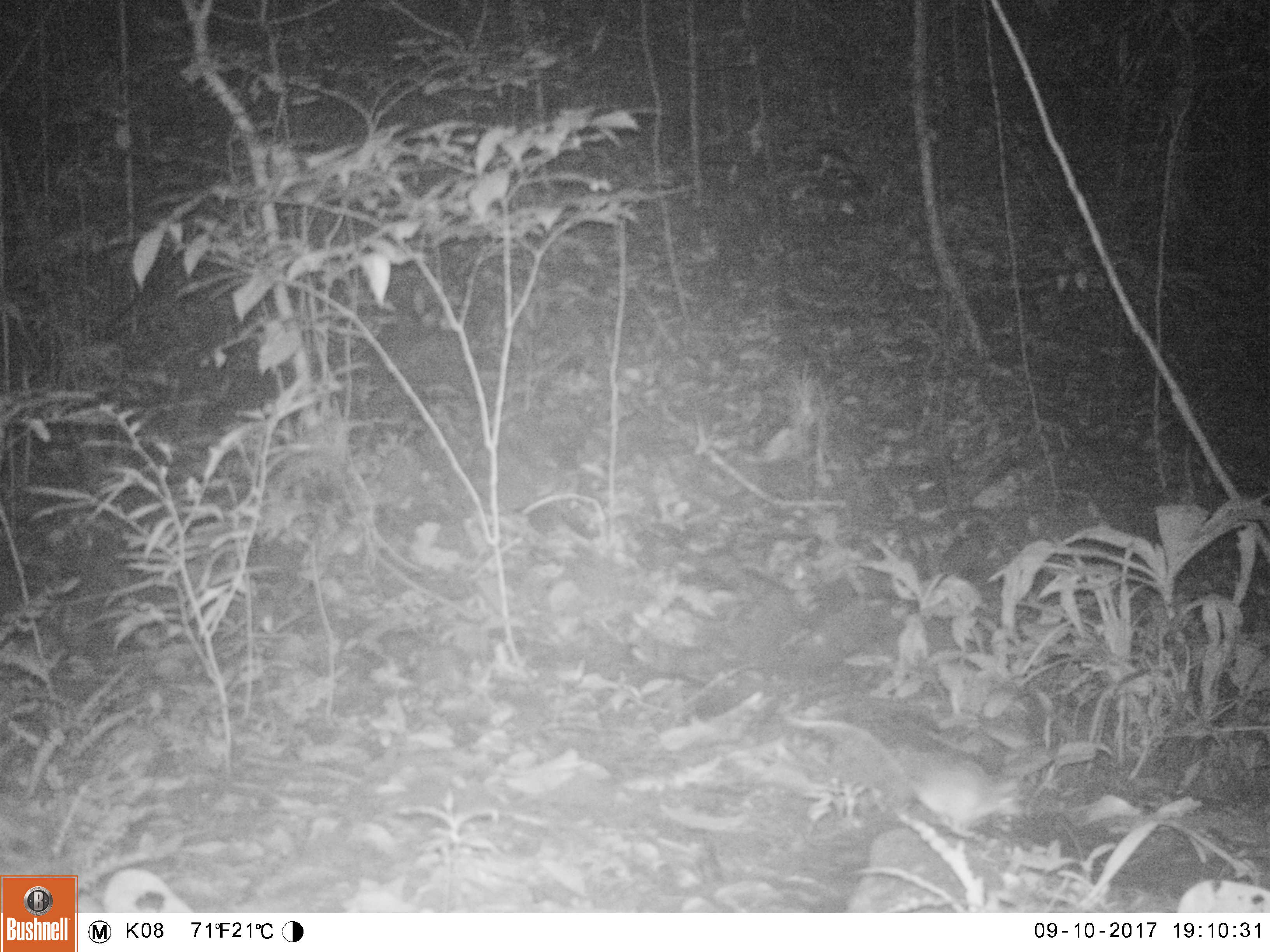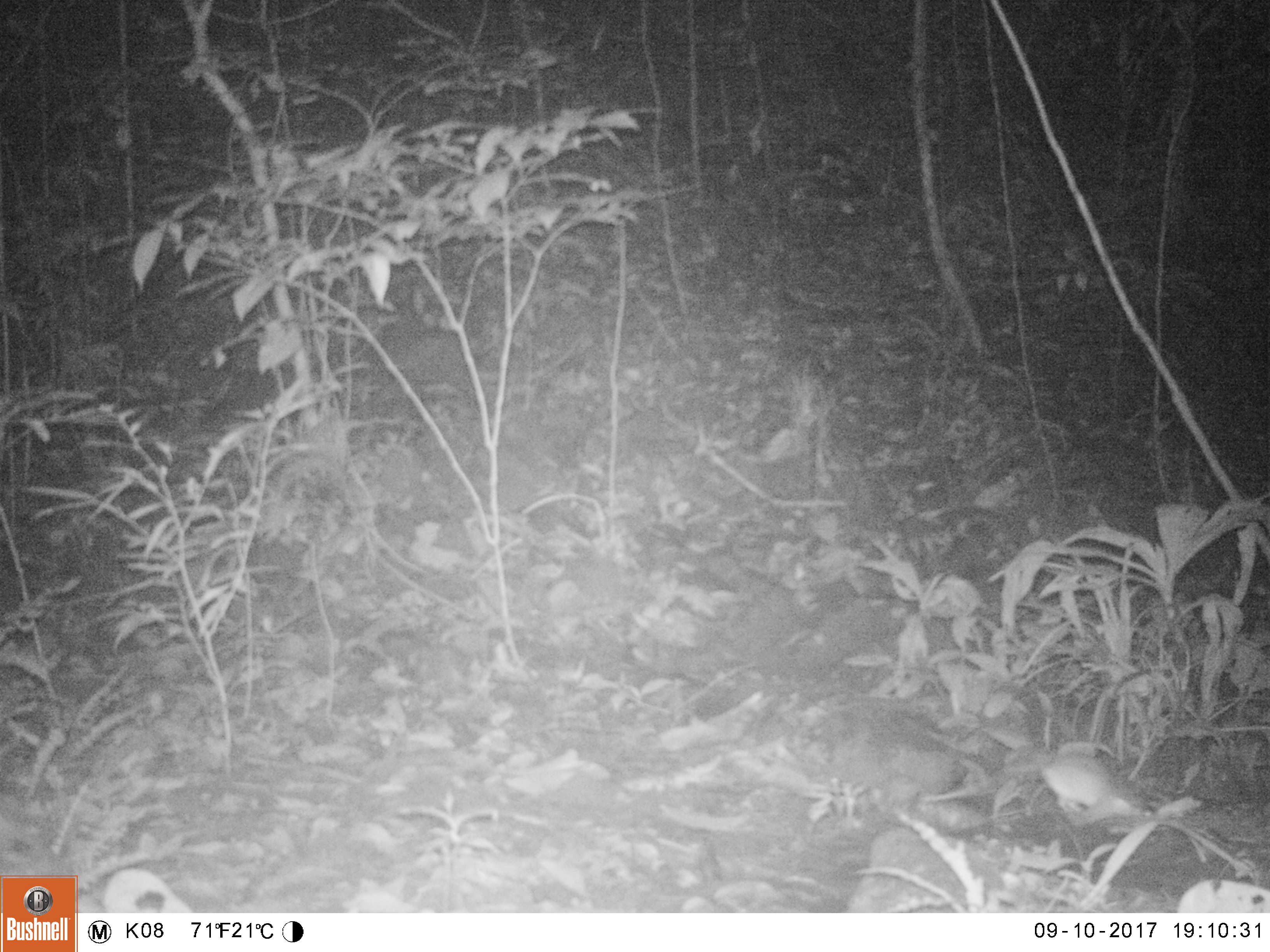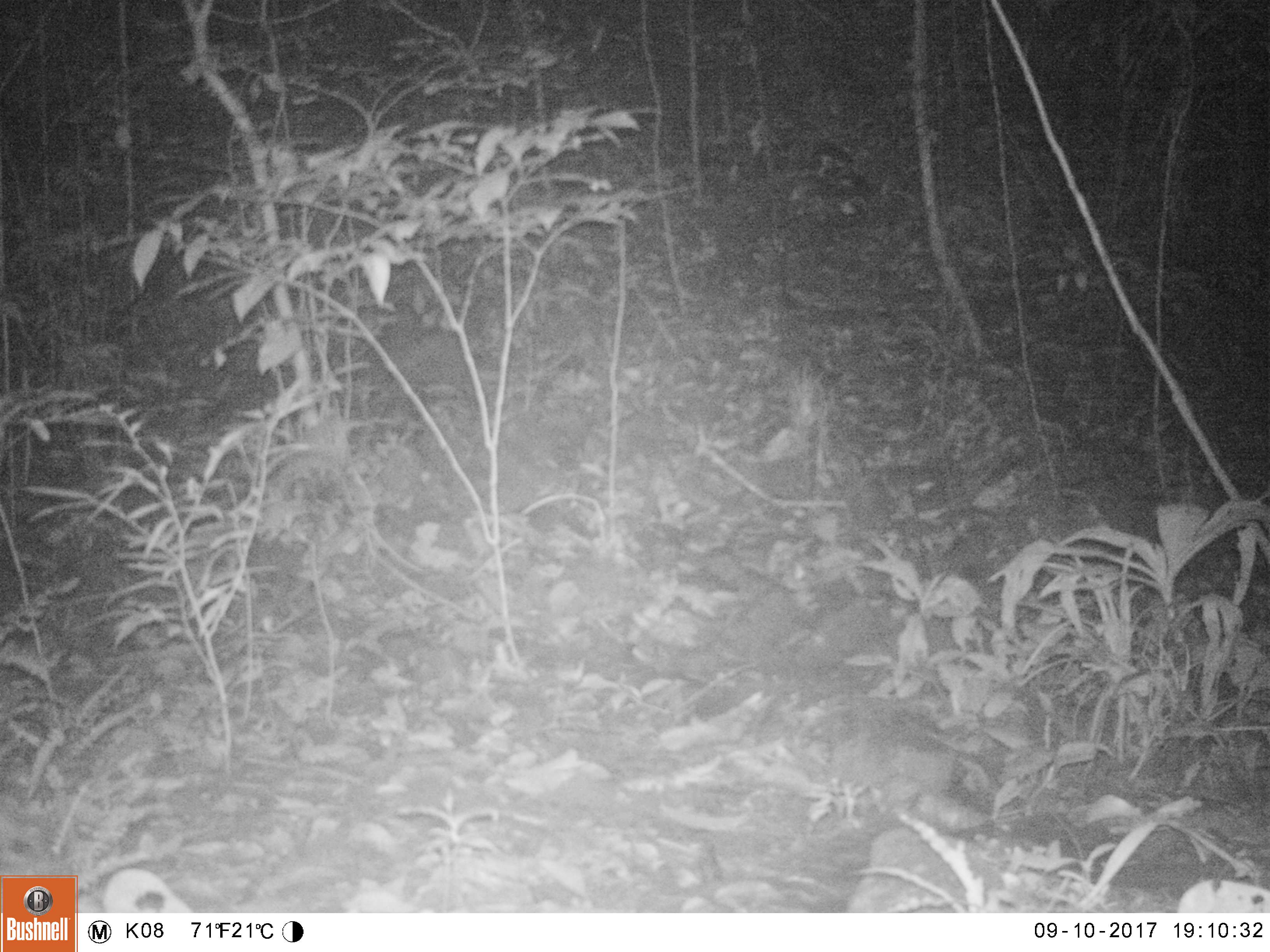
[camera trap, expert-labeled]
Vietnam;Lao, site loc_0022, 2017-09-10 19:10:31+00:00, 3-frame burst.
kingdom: Animalia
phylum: Chordata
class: Mammalia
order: Rodentia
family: Muridae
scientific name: Muridae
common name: old-world mice and rats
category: unidentified murid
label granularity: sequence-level